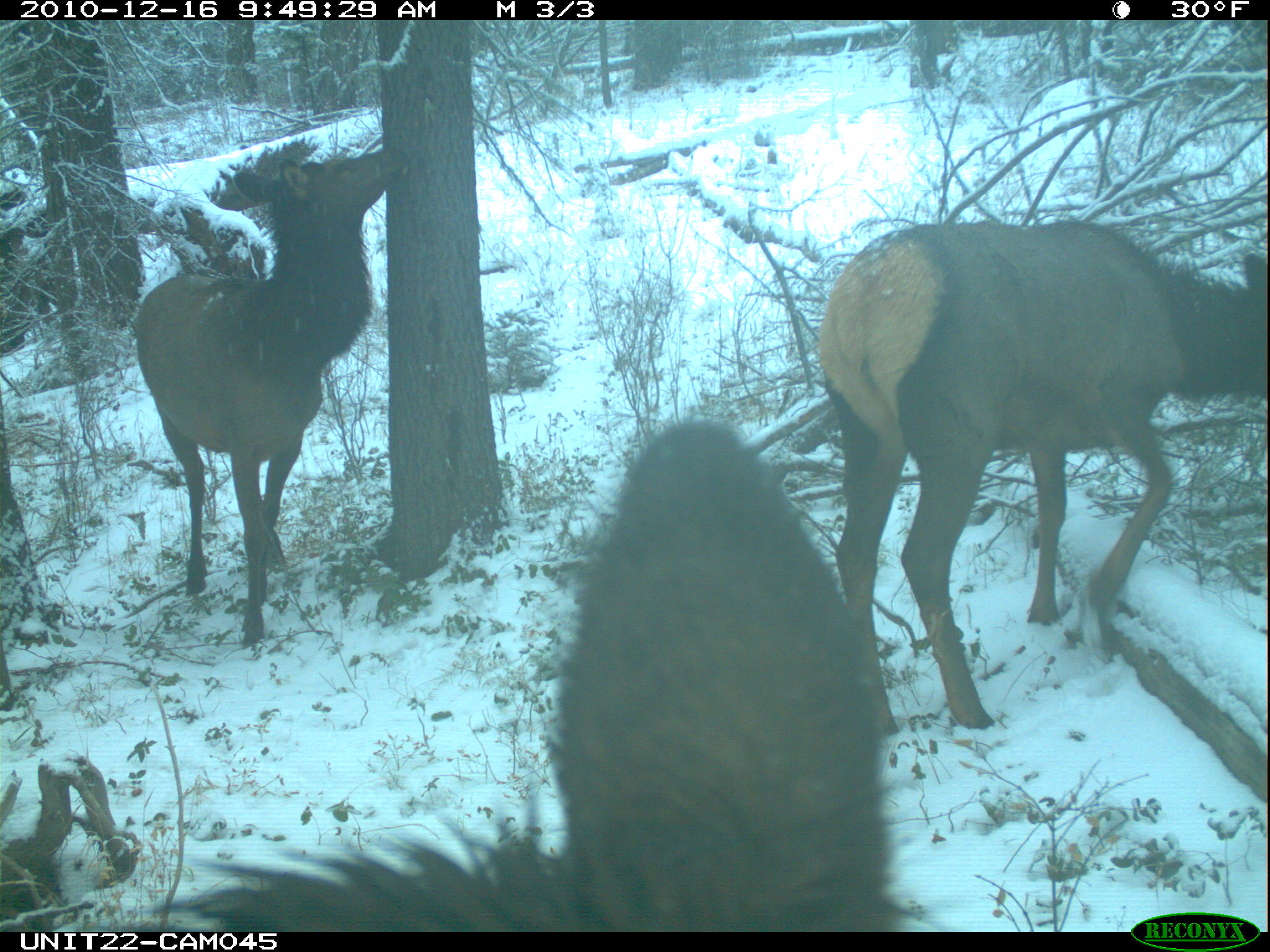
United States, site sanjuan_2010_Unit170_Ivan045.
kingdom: Animalia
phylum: Chordata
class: Mammalia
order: Artiodactyla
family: Cervidae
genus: Cervus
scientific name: Cervus elaphus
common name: red deer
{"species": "Cervus elaphus (red deer)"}